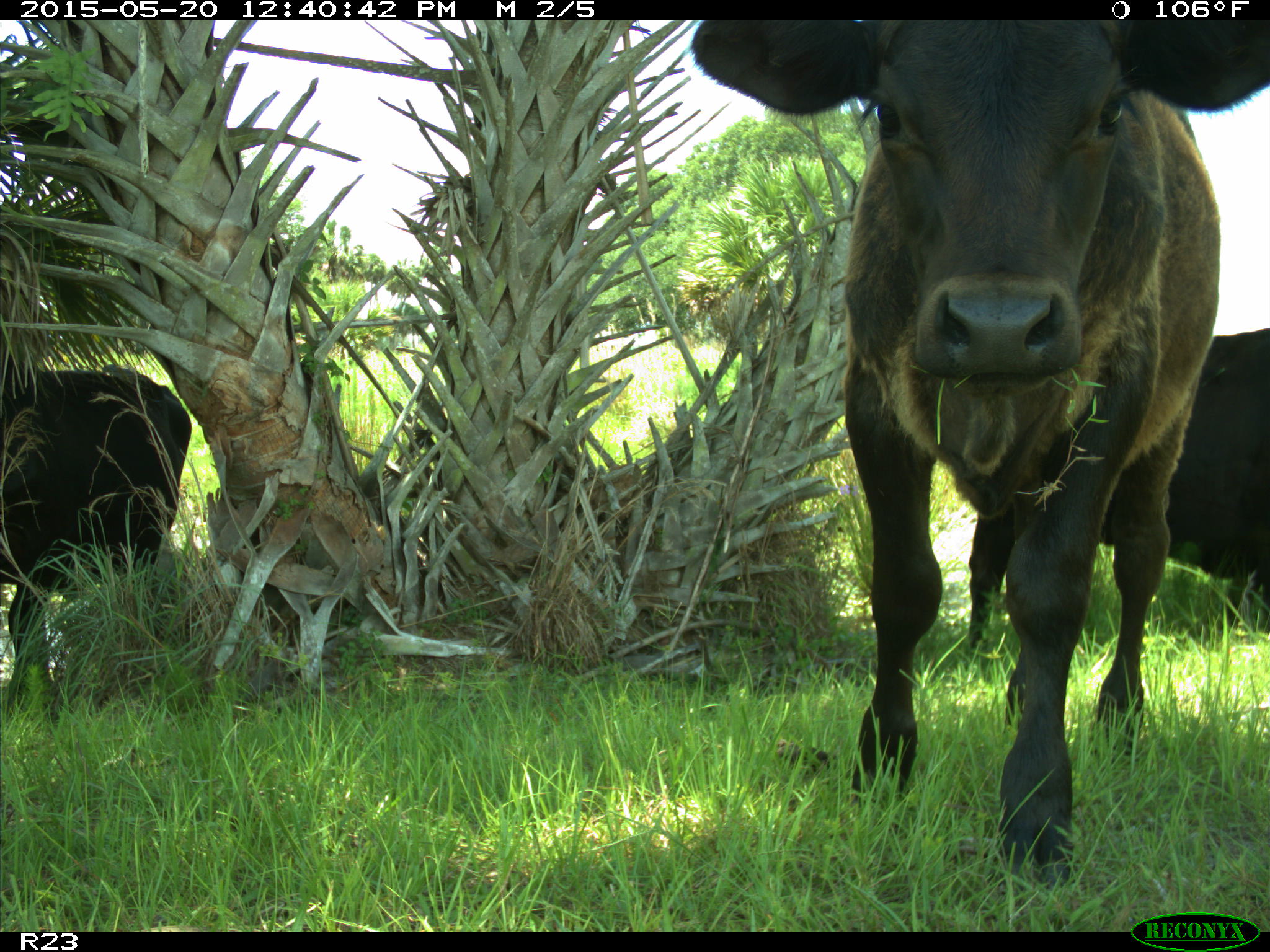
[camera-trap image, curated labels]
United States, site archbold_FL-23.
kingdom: Animalia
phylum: Chordata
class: Mammalia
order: Artiodactyla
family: Bovidae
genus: Bos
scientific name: Bos taurus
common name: domestic cow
Bos taurus (domestic cow).